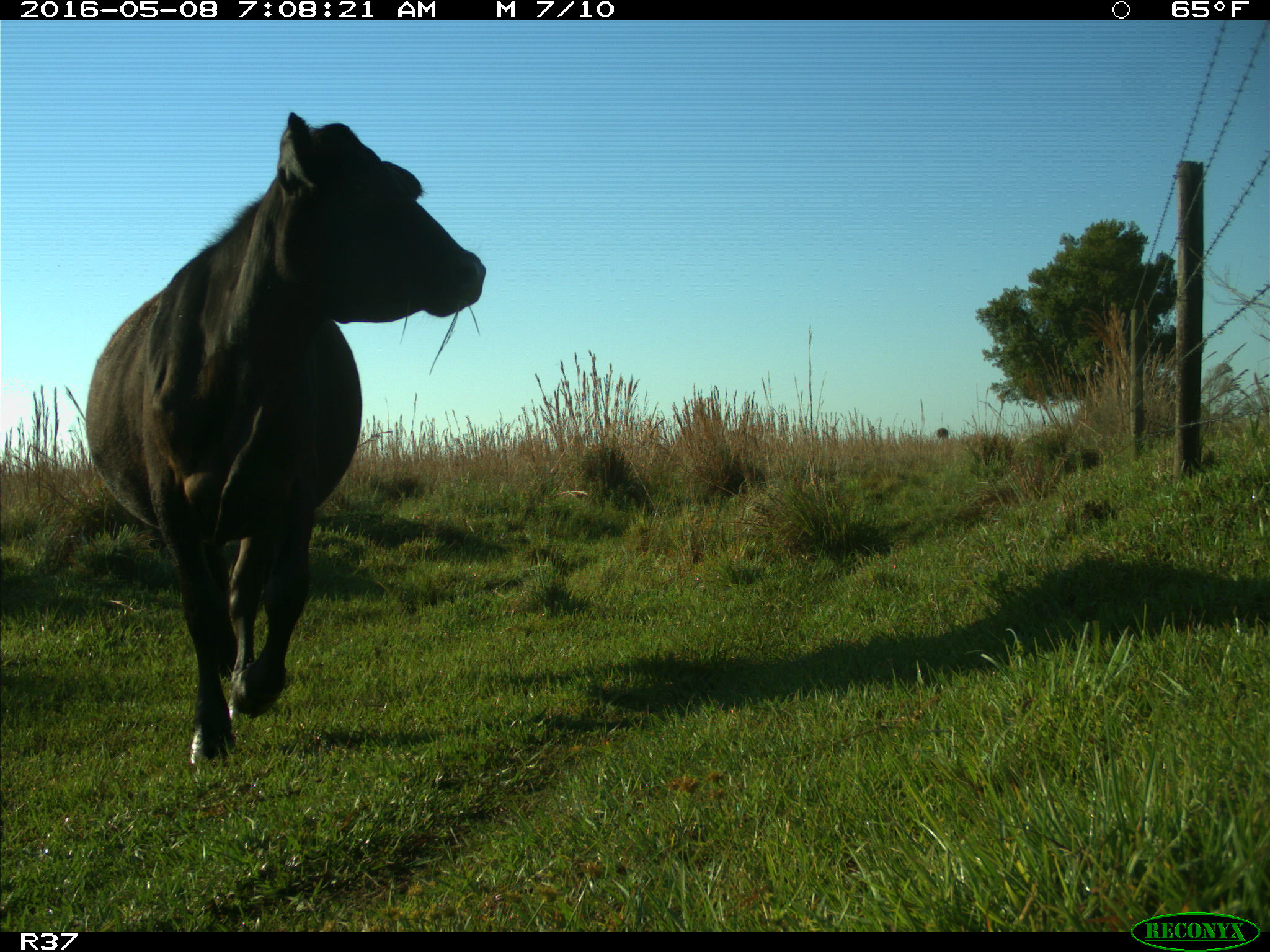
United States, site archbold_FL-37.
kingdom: Animalia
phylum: Chordata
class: Mammalia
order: Artiodactyla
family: Bovidae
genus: Bos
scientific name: Bos taurus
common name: domestic cow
Bos taurus (domestic cow).